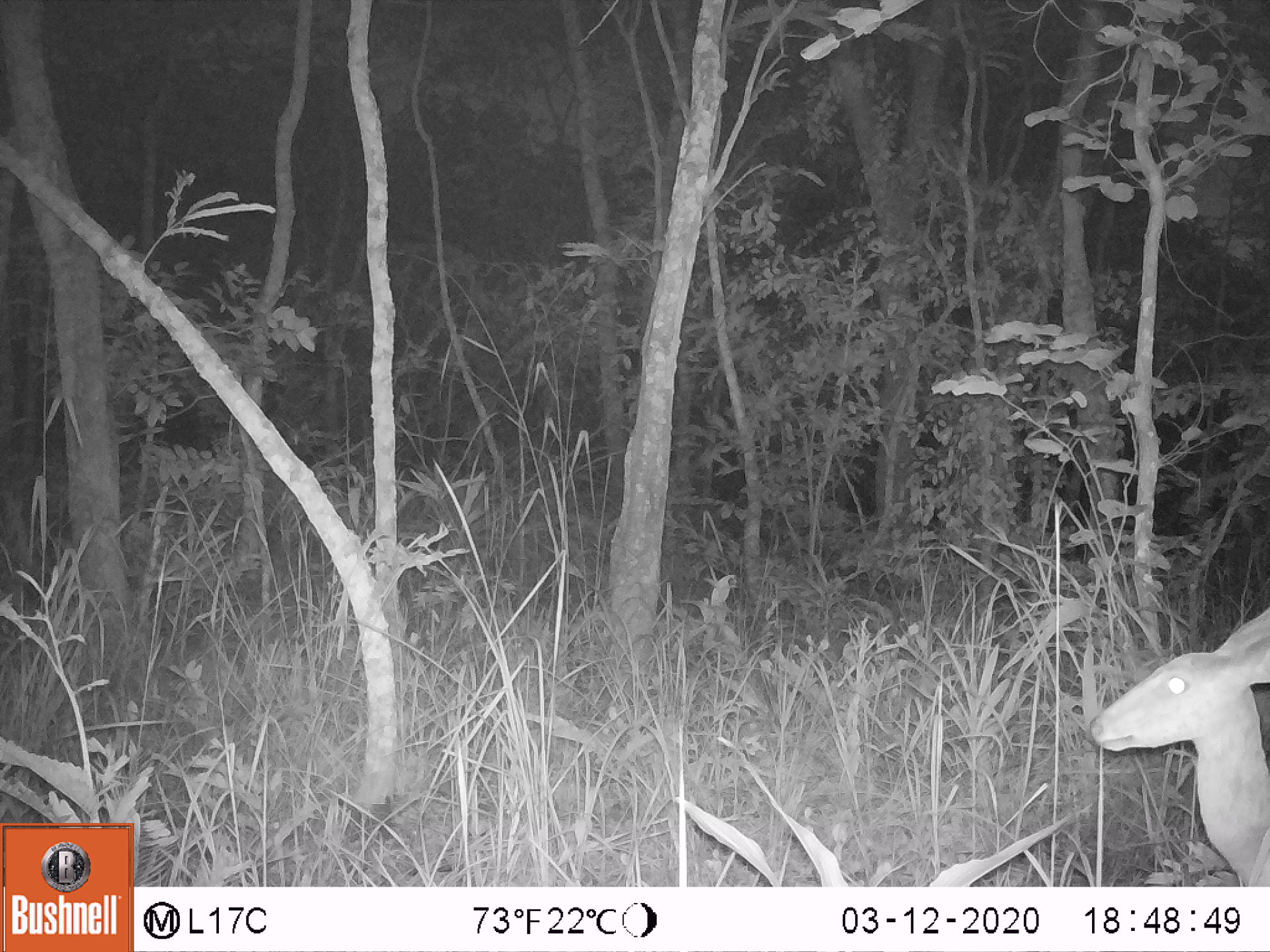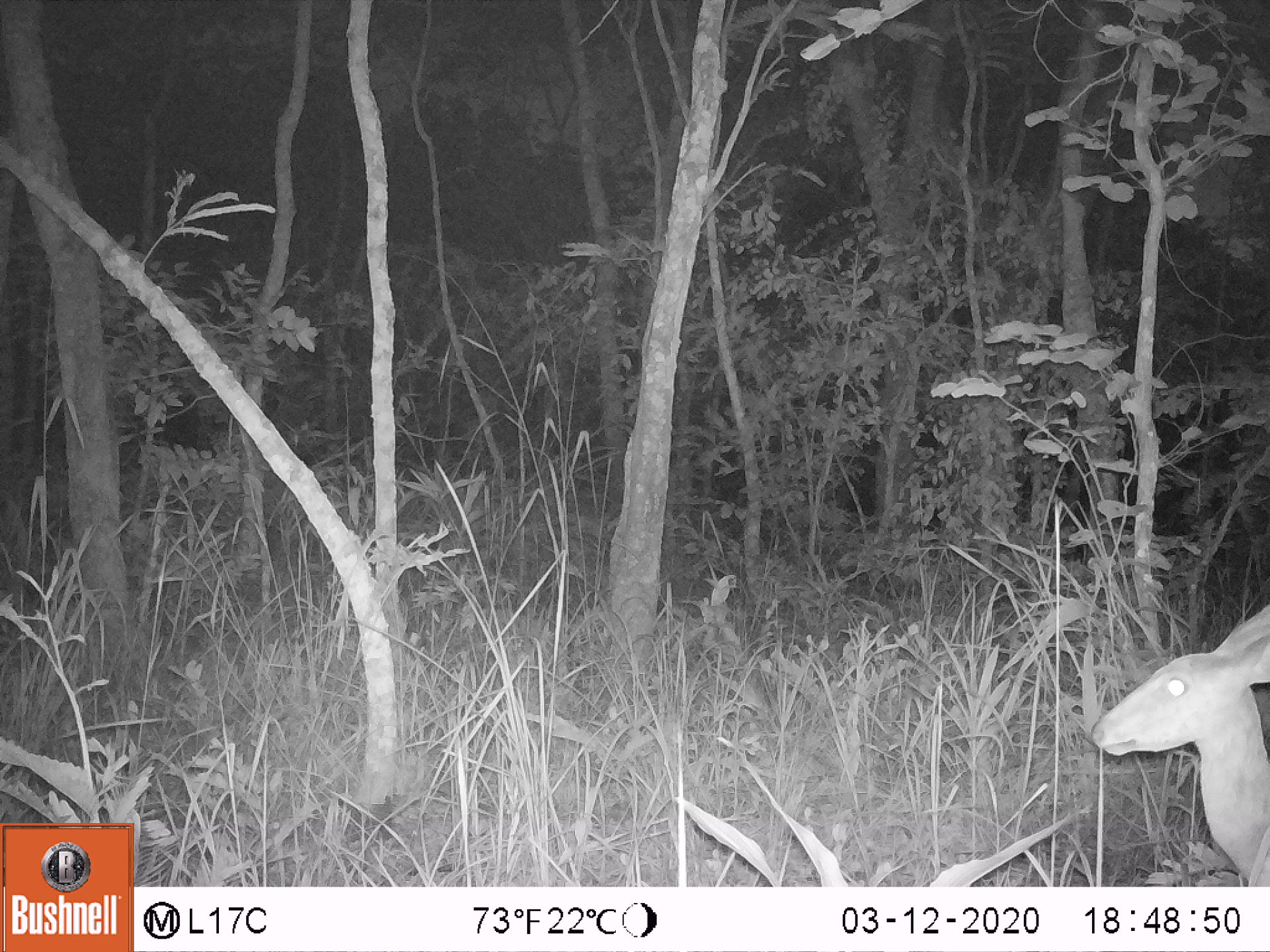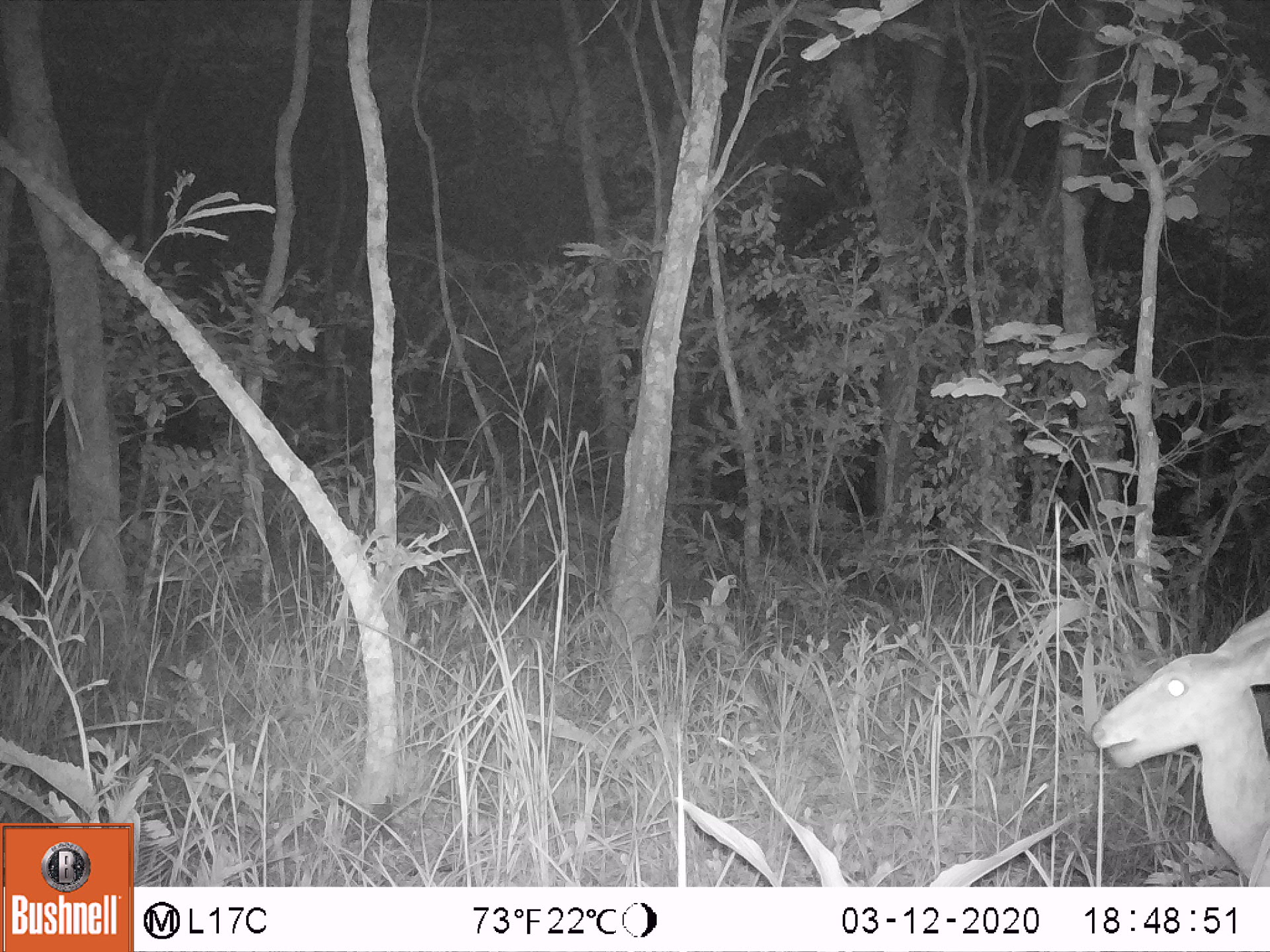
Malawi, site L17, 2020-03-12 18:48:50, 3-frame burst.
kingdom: Animalia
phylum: Chordata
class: Mammalia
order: Artiodactyla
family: Bovidae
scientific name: Antilopinae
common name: small antelope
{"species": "small antelope (Antilopinae)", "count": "1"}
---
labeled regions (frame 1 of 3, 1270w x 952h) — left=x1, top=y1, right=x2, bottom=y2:
small antelope: left=1086, top=602, right=1265, bottom=885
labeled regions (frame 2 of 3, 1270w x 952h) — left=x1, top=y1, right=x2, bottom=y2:
small antelope: left=1091, top=602, right=1270, bottom=880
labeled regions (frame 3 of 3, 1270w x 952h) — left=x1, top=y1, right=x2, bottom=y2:
small antelope: left=1093, top=611, right=1268, bottom=880